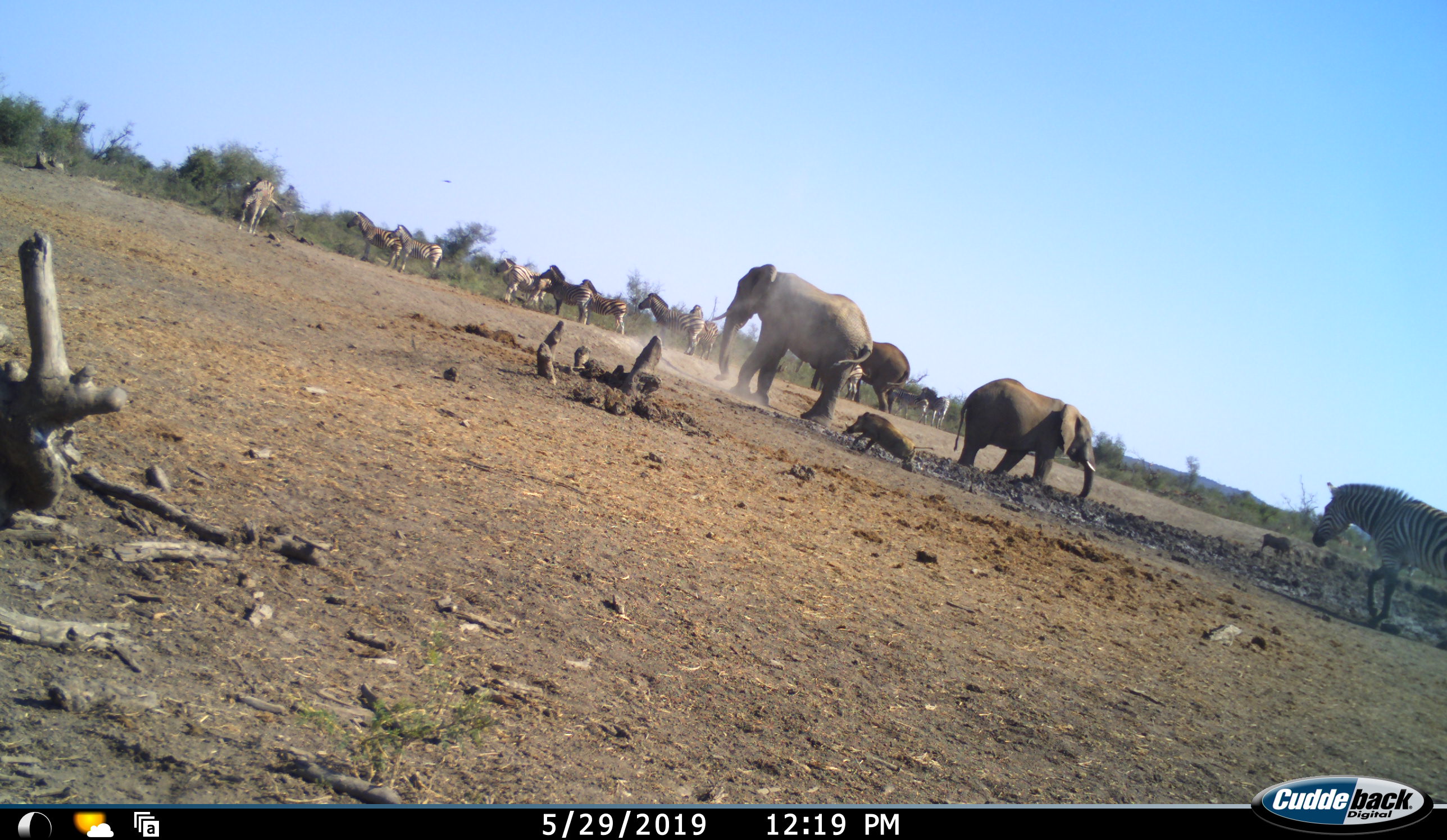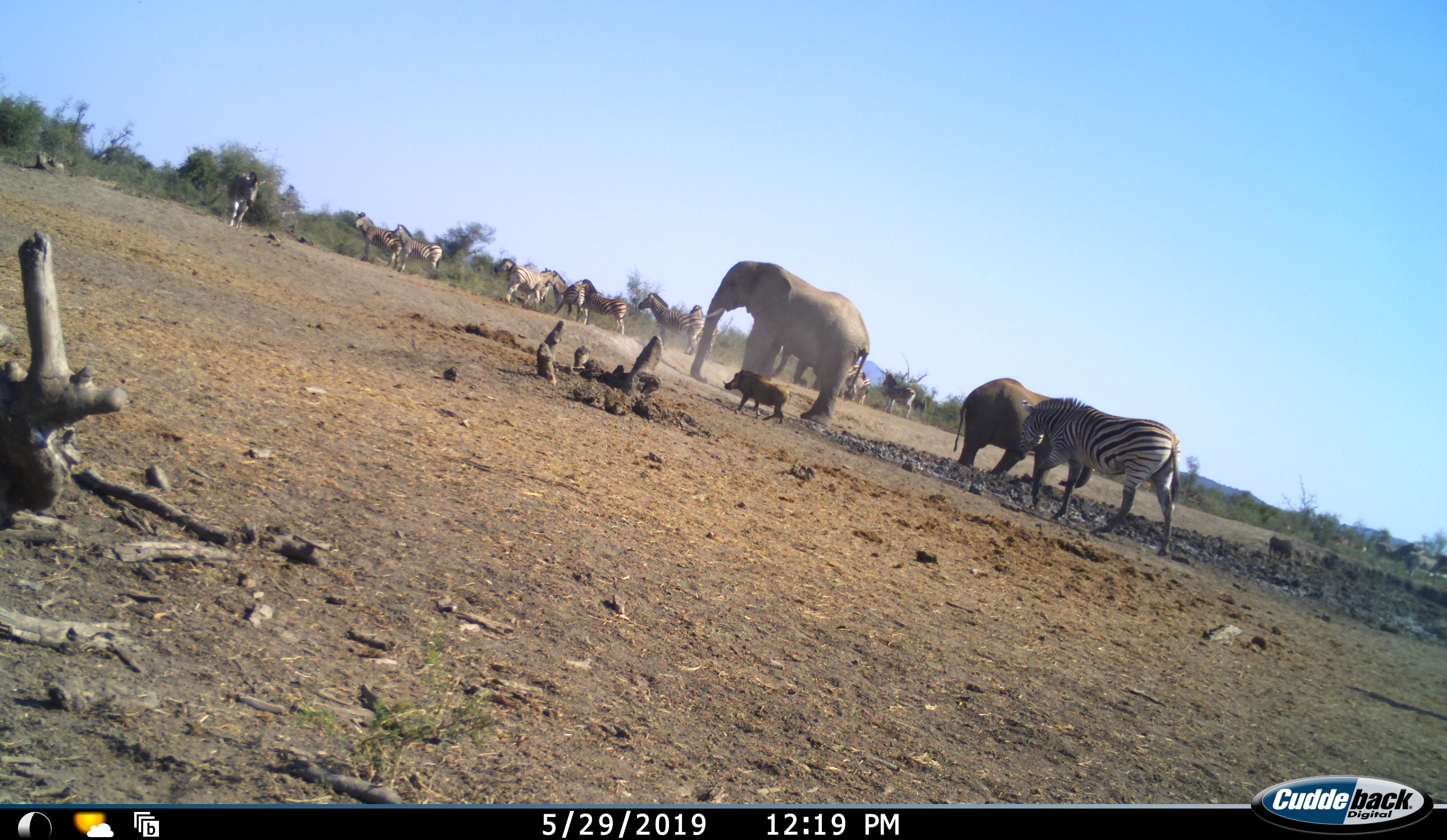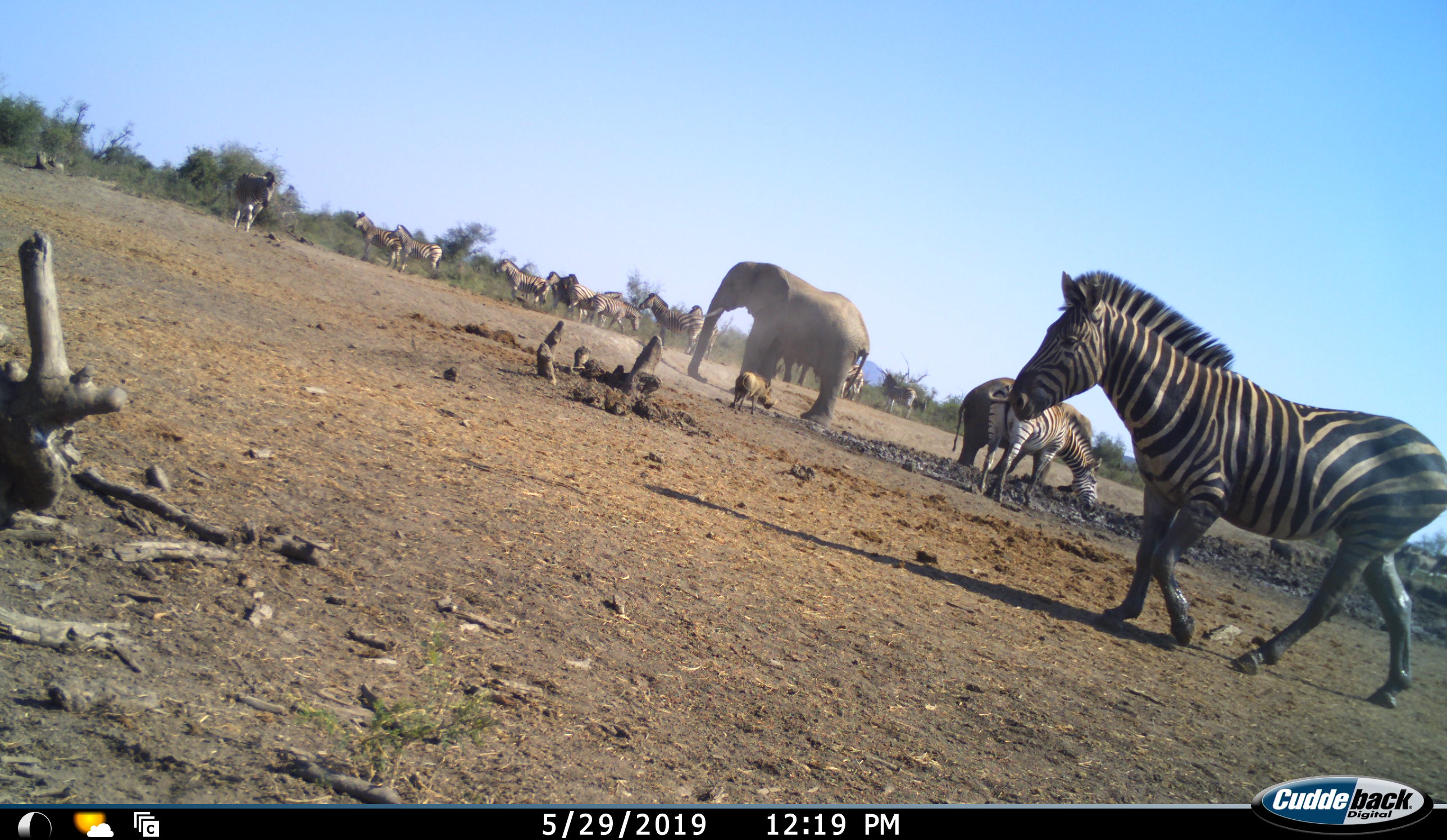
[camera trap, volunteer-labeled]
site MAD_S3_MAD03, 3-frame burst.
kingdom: Animalia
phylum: Chordata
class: Mammalia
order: Proboscidea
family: Elephantidae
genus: Loxodonta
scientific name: Loxodonta africana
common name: african bush elephant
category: elephant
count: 3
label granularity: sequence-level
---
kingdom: Animalia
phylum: Chordata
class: Mammalia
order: Artiodactyla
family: Suidae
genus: Phacochoerus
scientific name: Phacochoerus africanus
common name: warthog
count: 2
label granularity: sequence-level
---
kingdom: Animalia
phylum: Chordata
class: Mammalia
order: Perissodactyla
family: Equidae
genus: Equus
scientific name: Equus quagga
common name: plains zebra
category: zebraplains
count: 11-50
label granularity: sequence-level